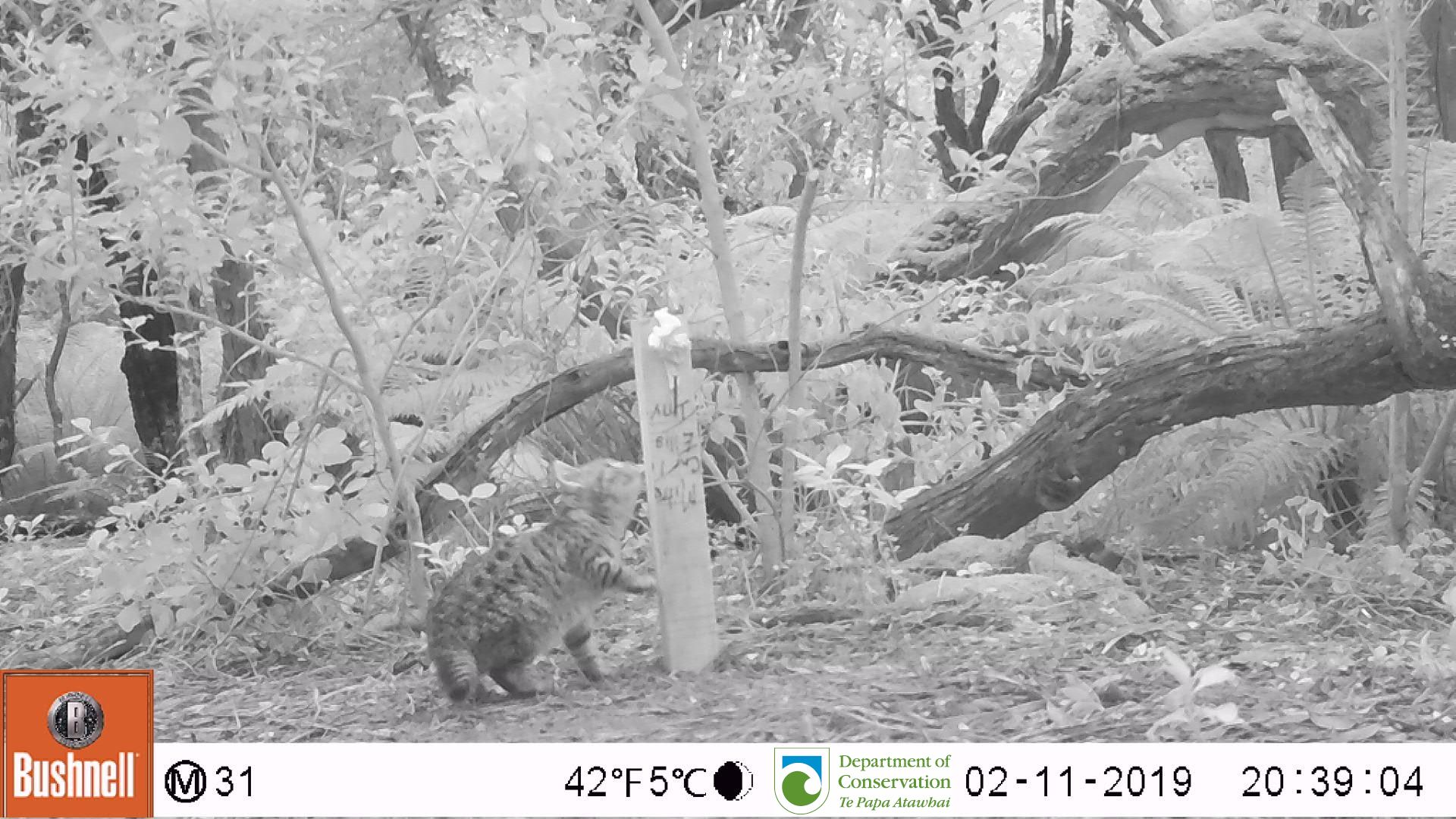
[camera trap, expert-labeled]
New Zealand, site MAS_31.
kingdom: Animalia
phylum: Chordata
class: Mammalia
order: Carnivora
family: Felidae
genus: Felis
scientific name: Felis catus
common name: domestic cat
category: cat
Cat (domestic cat) (Felis catus).